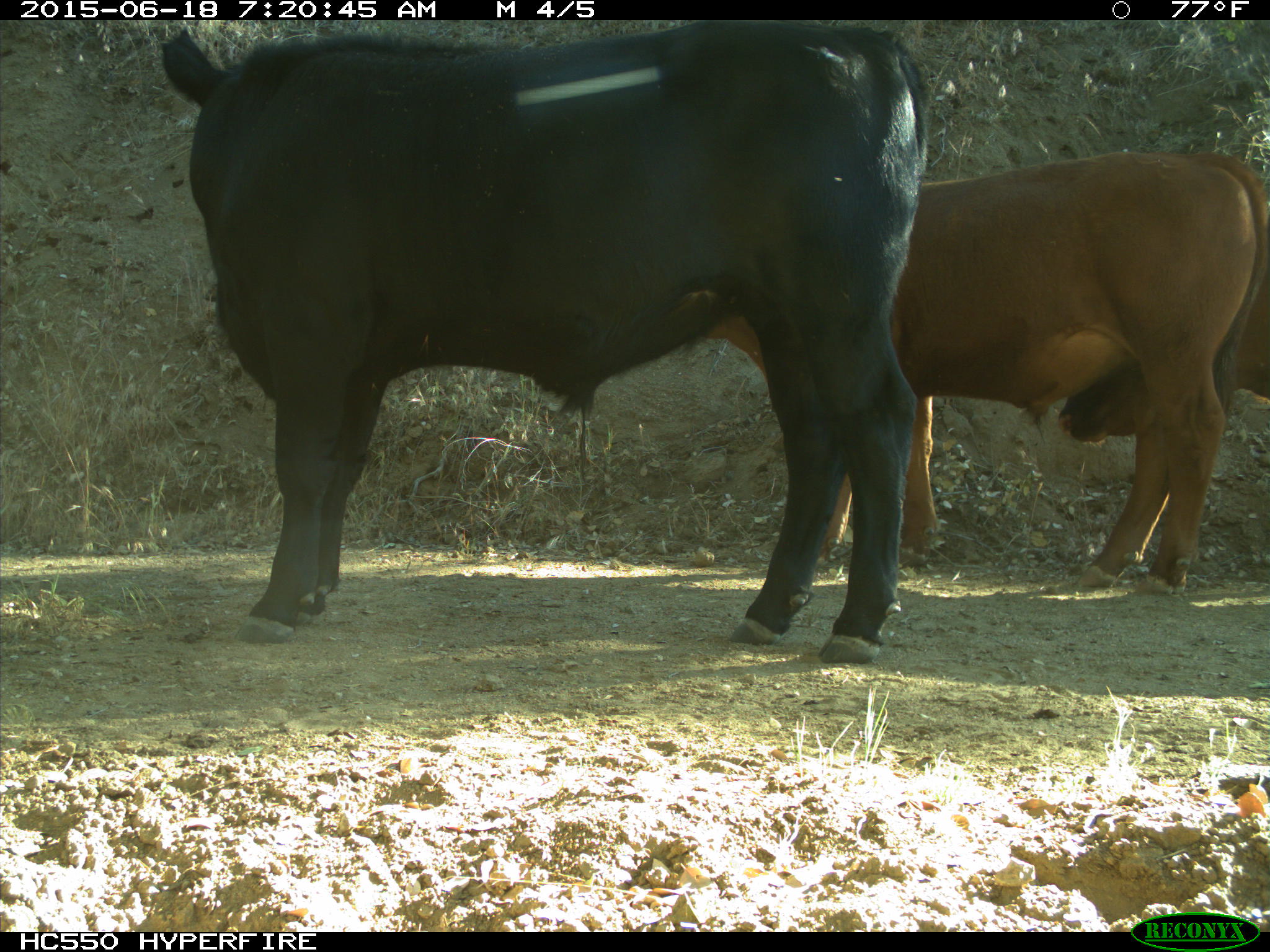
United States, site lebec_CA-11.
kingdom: Animalia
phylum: Chordata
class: Mammalia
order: Artiodactyla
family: Bovidae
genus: Bos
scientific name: Bos taurus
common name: domestic cow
Bos taurus (domestic cow).